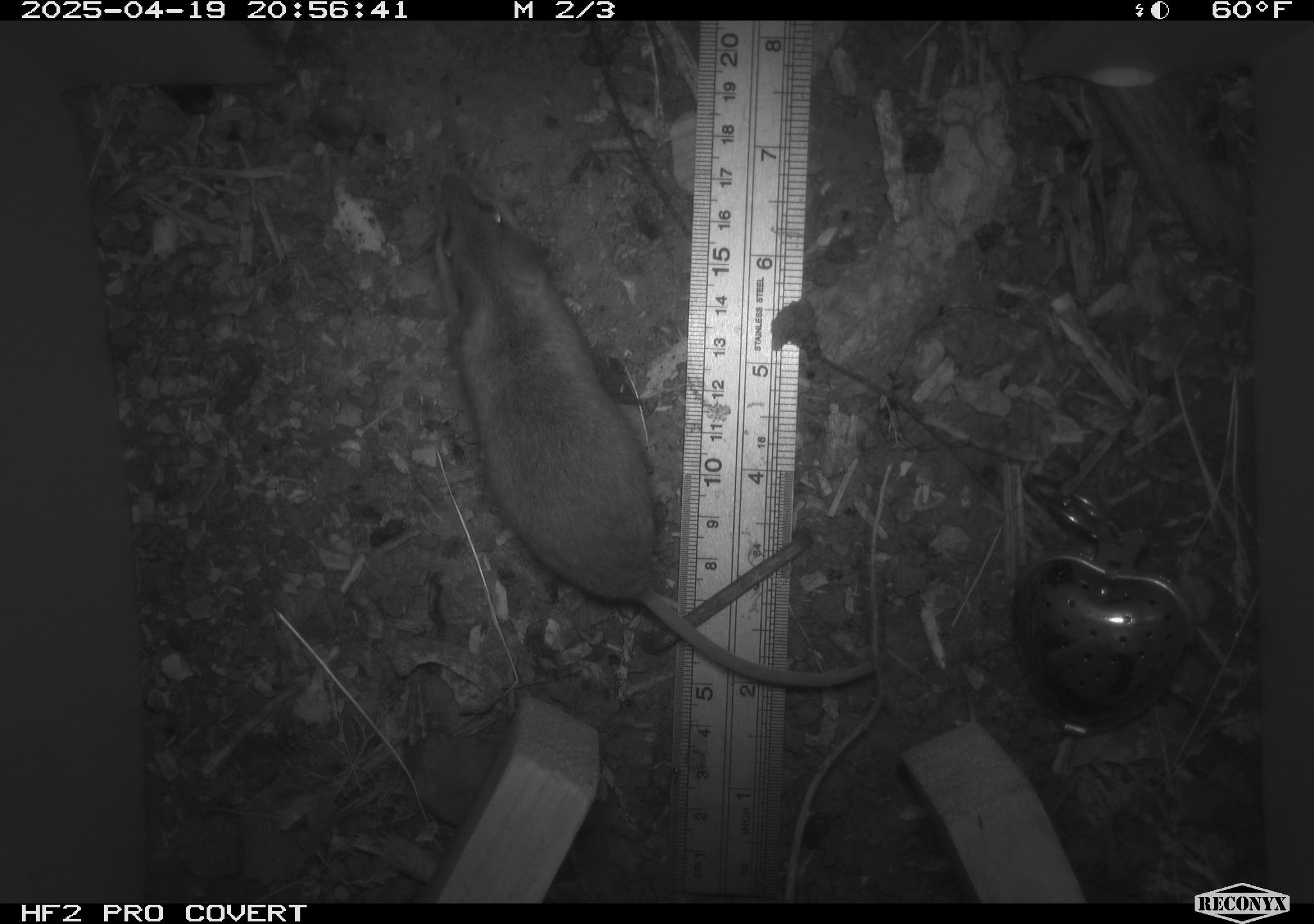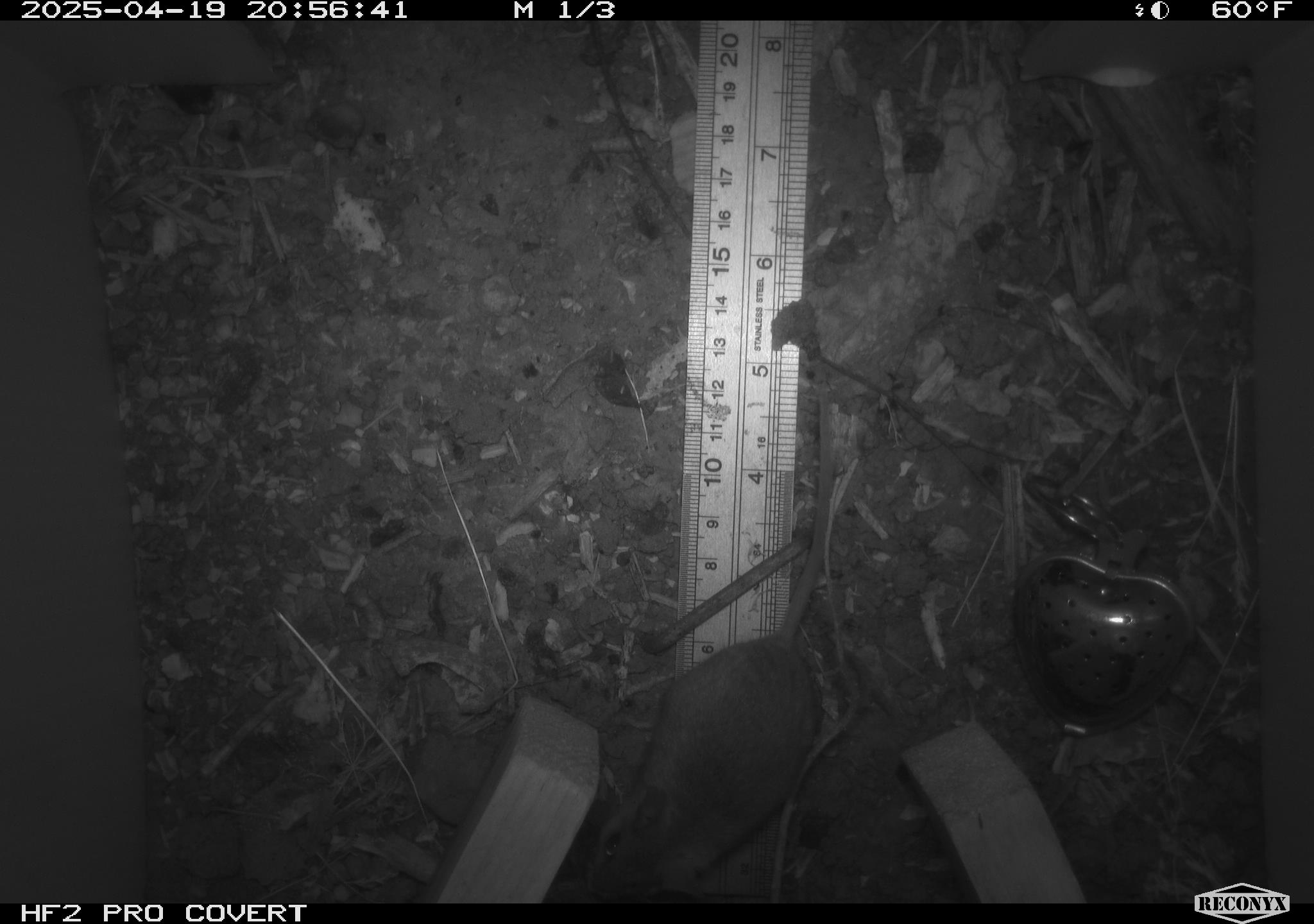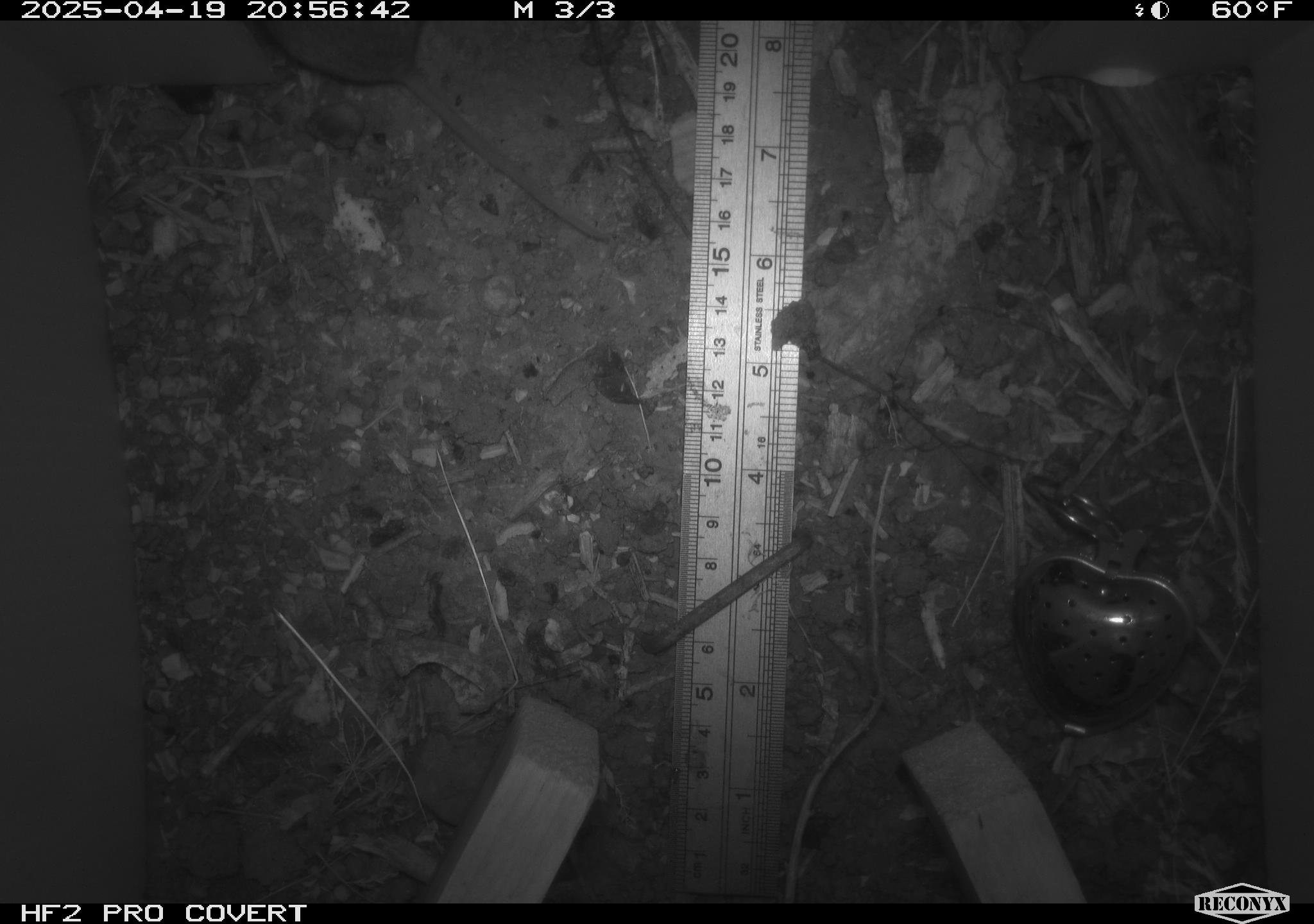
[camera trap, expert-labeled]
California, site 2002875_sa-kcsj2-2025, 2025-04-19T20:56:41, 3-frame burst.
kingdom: Animalia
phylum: Chordata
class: Mammalia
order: Rodentia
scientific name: Rodentia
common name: rodent